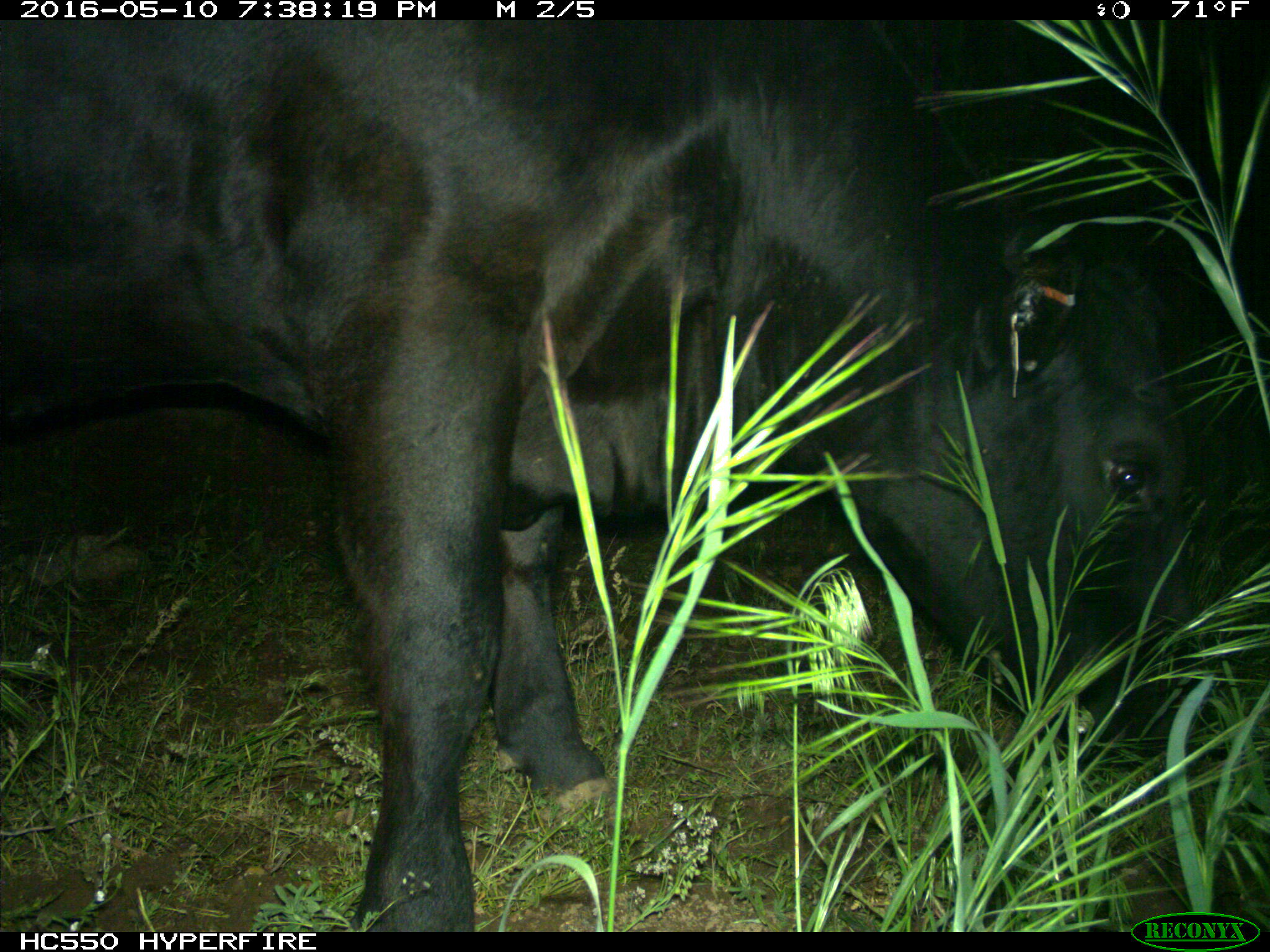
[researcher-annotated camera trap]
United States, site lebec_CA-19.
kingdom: Animalia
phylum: Chordata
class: Mammalia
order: Artiodactyla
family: Bovidae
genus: Bos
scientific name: Bos taurus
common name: domestic cow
Bos taurus (domestic cow).